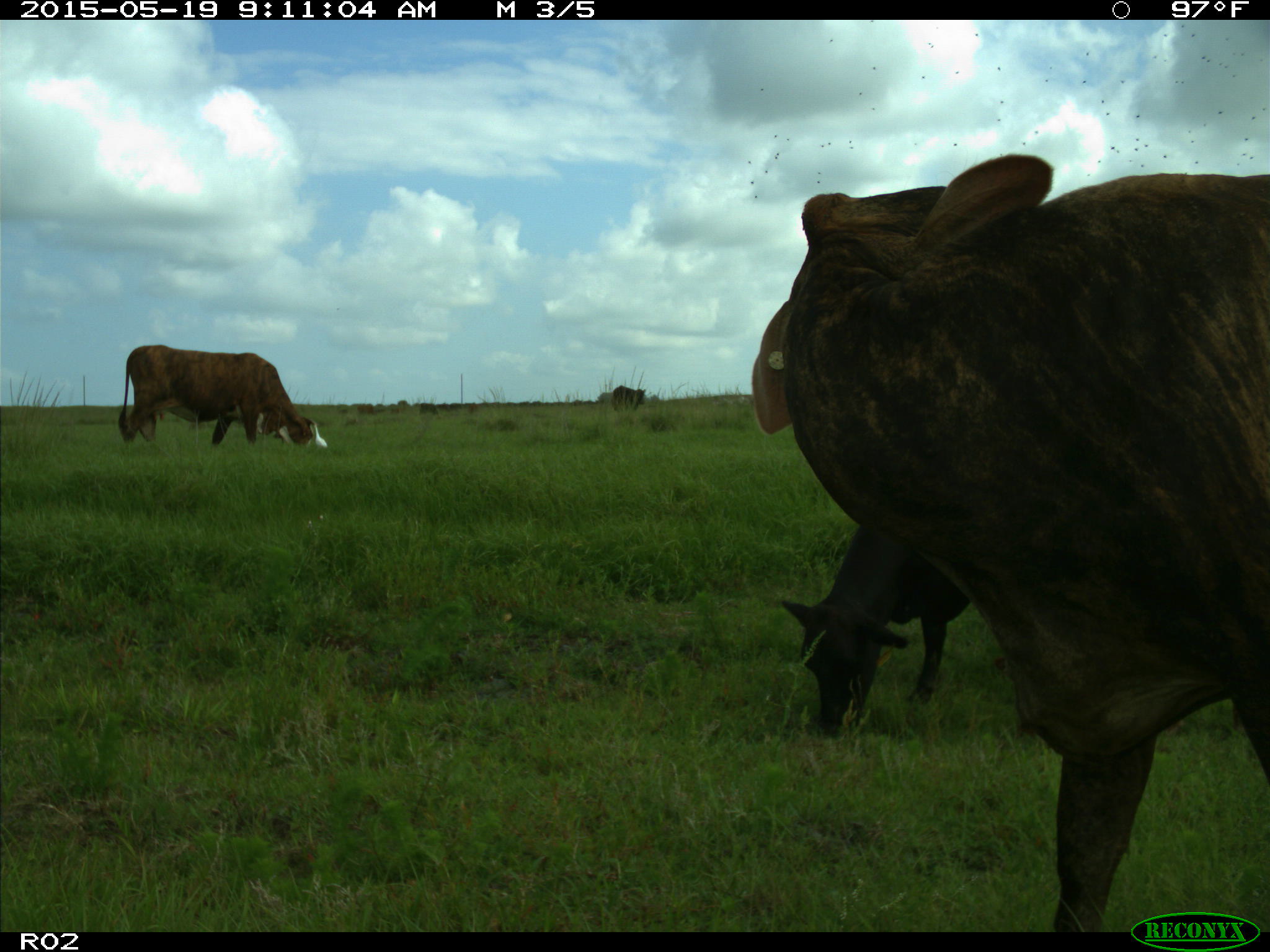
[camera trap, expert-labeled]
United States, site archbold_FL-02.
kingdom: Animalia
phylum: Chordata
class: Mammalia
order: Artiodactyla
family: Bovidae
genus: Bos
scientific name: Bos taurus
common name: domestic cow